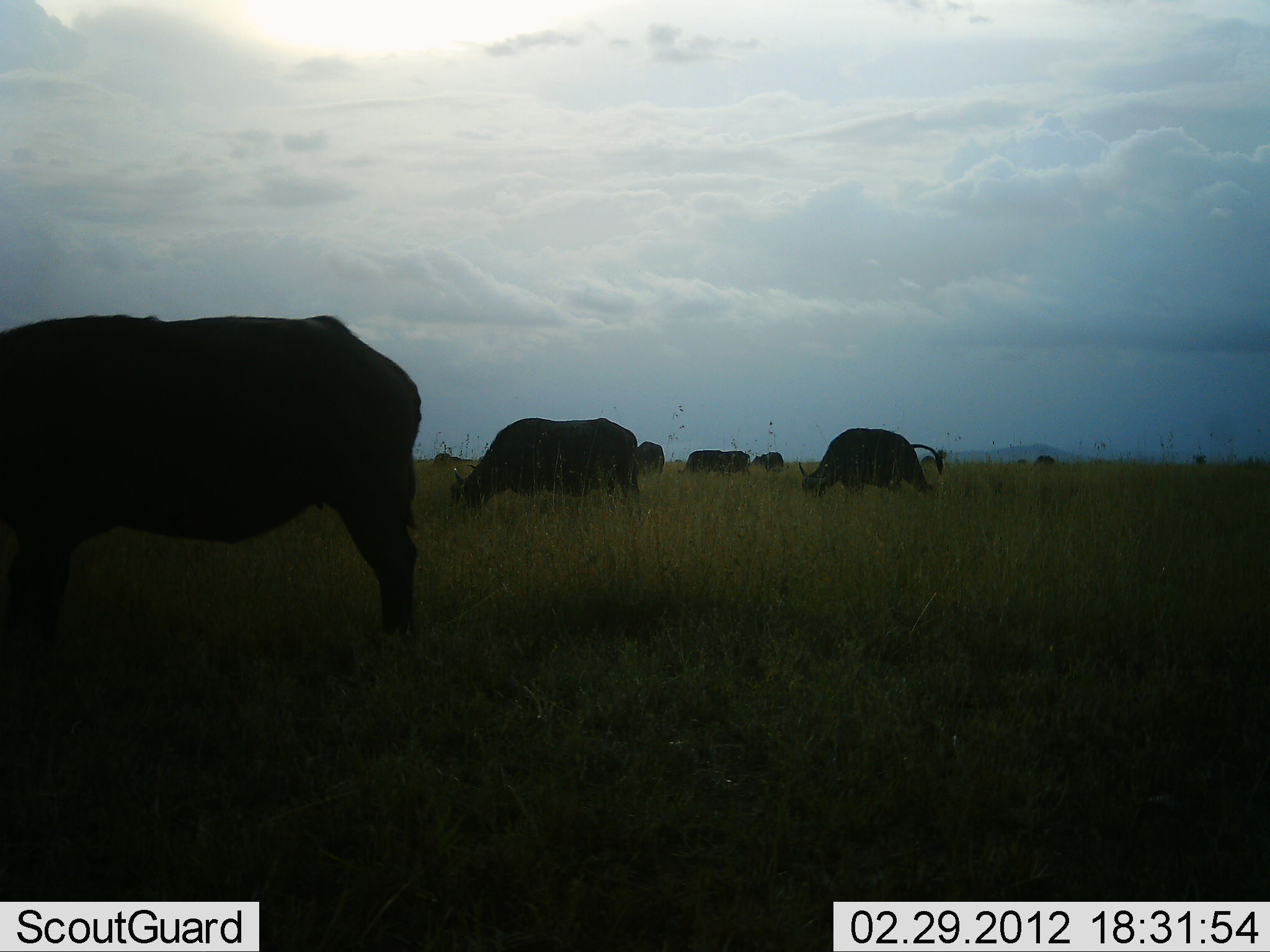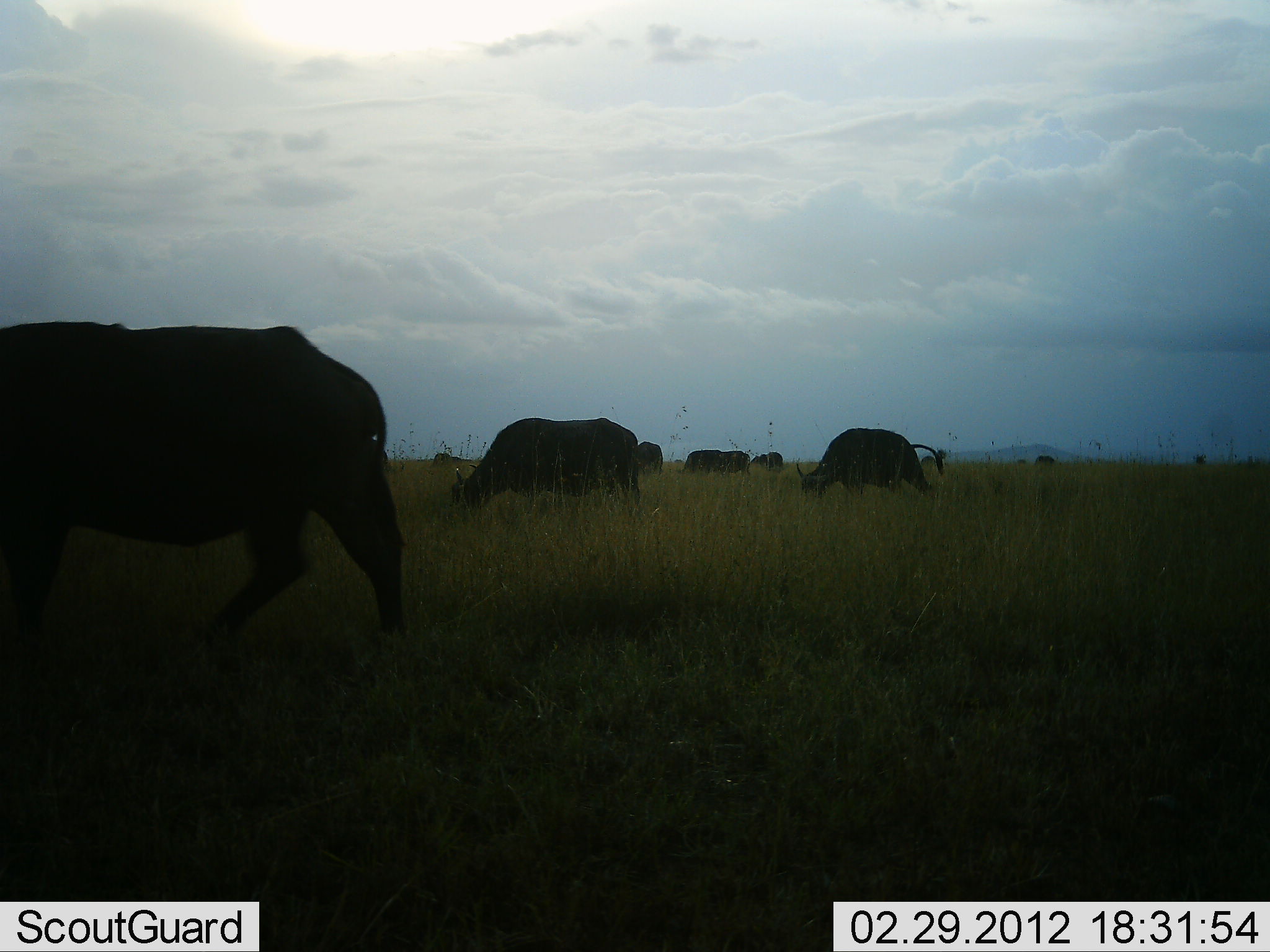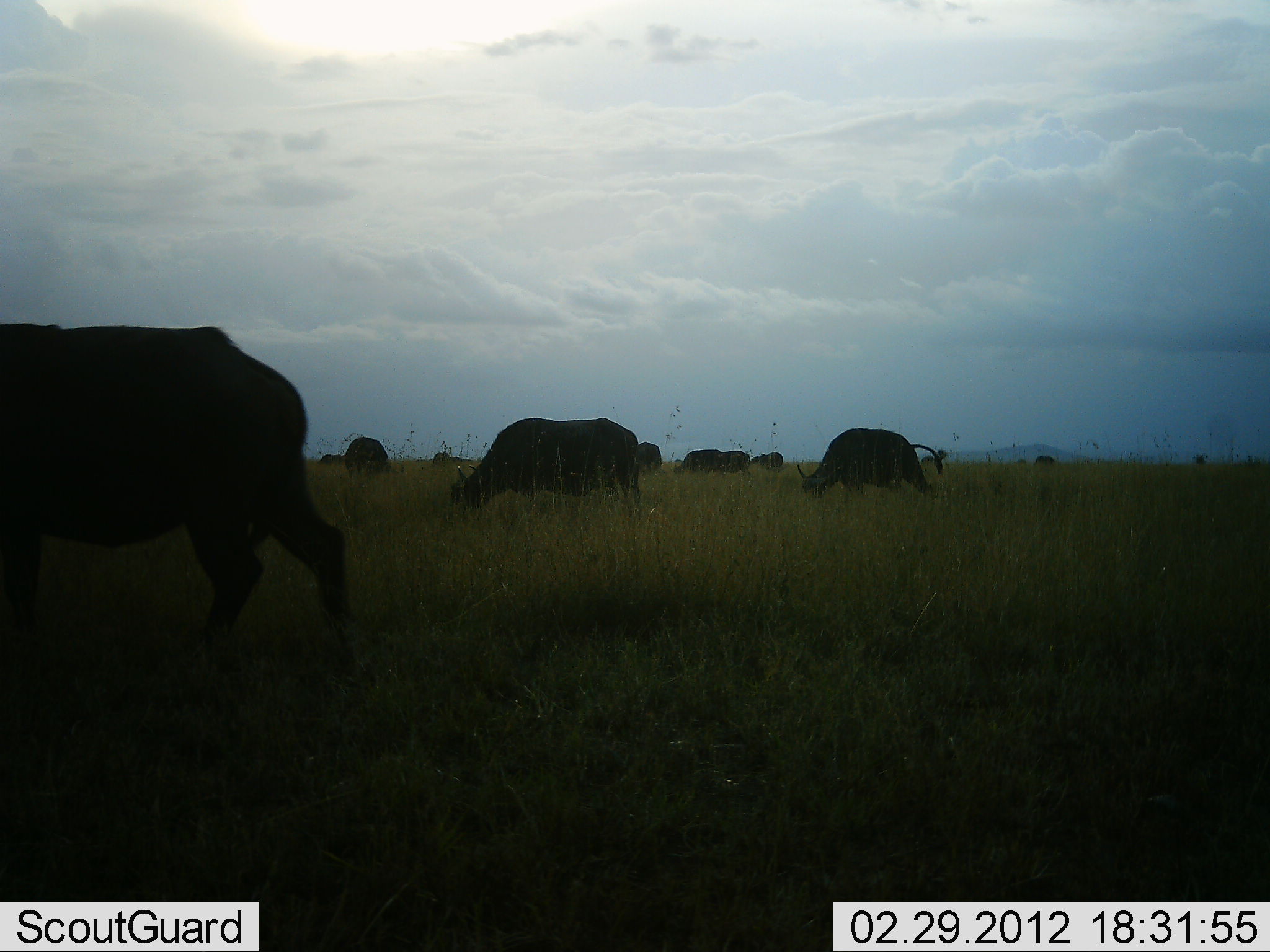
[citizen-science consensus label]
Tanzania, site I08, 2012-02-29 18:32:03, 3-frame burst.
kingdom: Animalia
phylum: Chordata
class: Mammalia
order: Artiodactyla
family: Bovidae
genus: Syncerus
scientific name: Syncerus caffer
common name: cape buffalo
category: buffalo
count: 7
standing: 29%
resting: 0%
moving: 35%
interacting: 6%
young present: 0%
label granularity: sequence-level